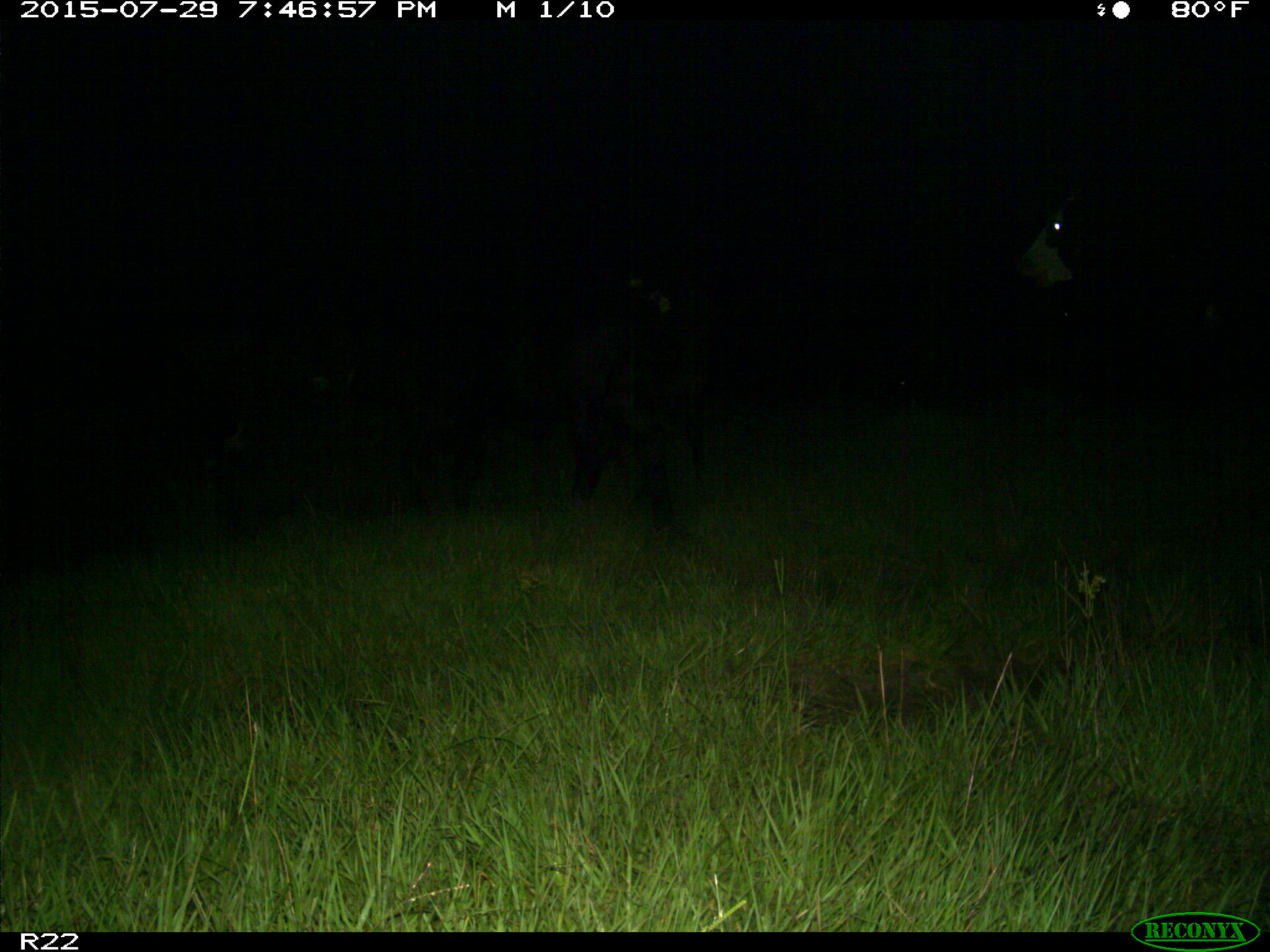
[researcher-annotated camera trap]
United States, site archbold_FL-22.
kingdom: Animalia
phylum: Chordata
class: Mammalia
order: Artiodactyla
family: Bovidae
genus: Bos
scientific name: Bos taurus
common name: domestic cow